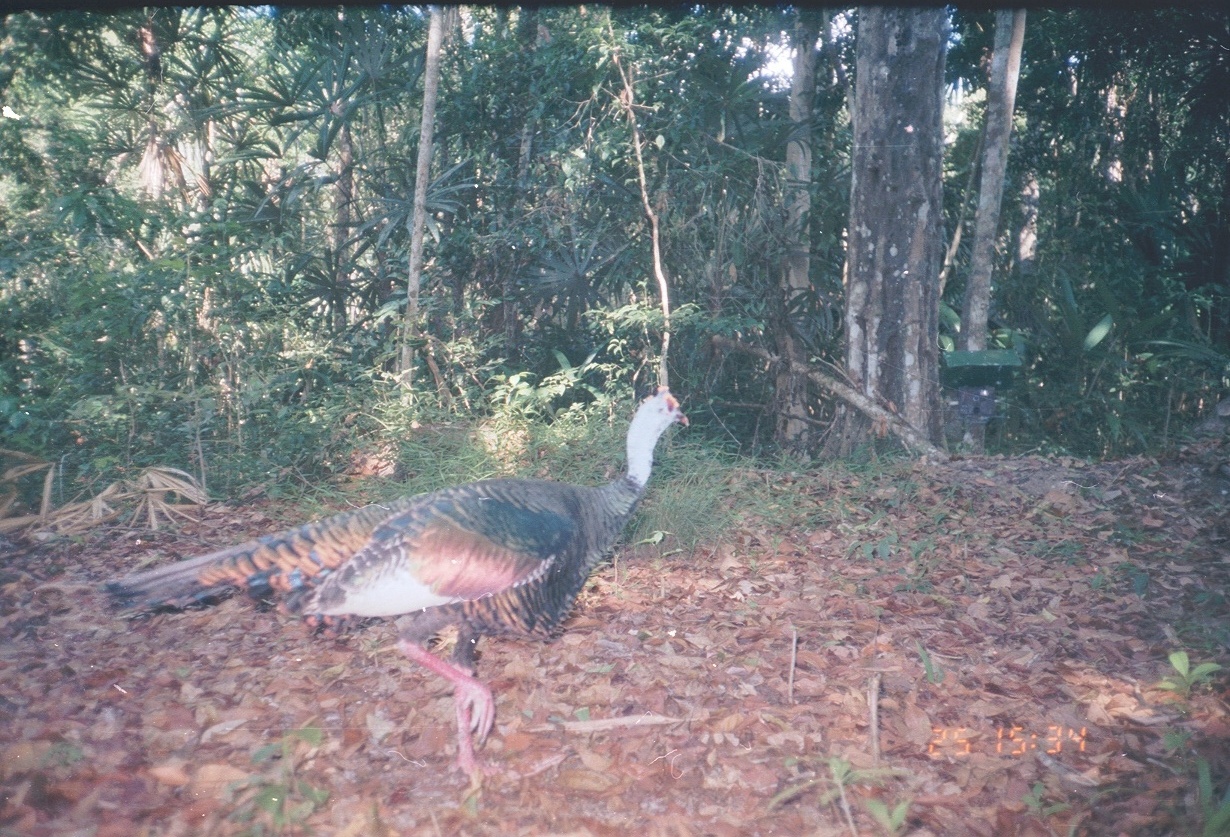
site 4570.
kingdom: Animalia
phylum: Chordata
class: Aves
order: Galliformes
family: Phasianidae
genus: Meleagris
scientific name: Meleagris ocellata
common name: ocellated turkey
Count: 1.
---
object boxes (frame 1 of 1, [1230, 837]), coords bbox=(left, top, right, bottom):
meleagris ocellata: bbox=(97, 381, 691, 803)